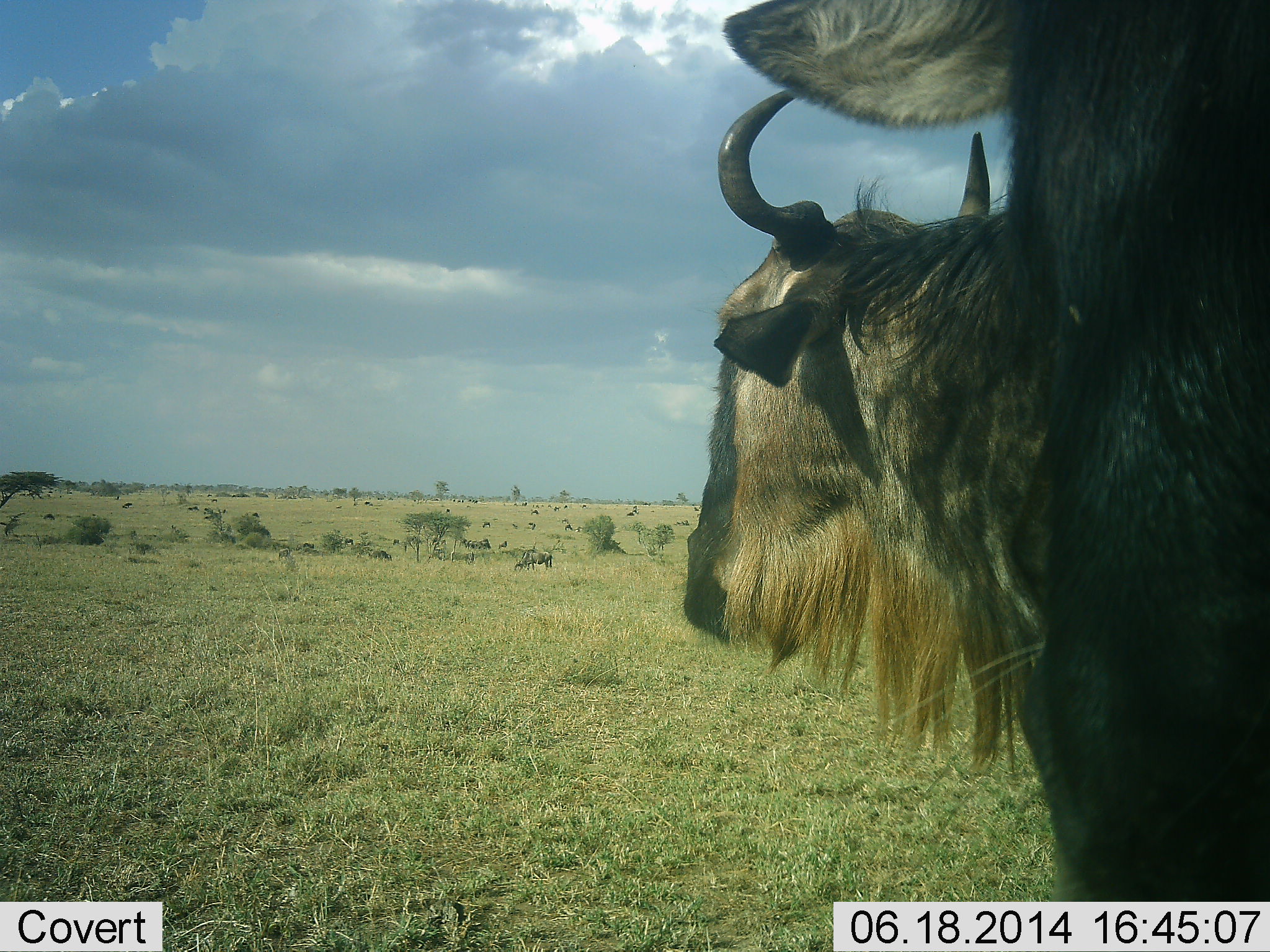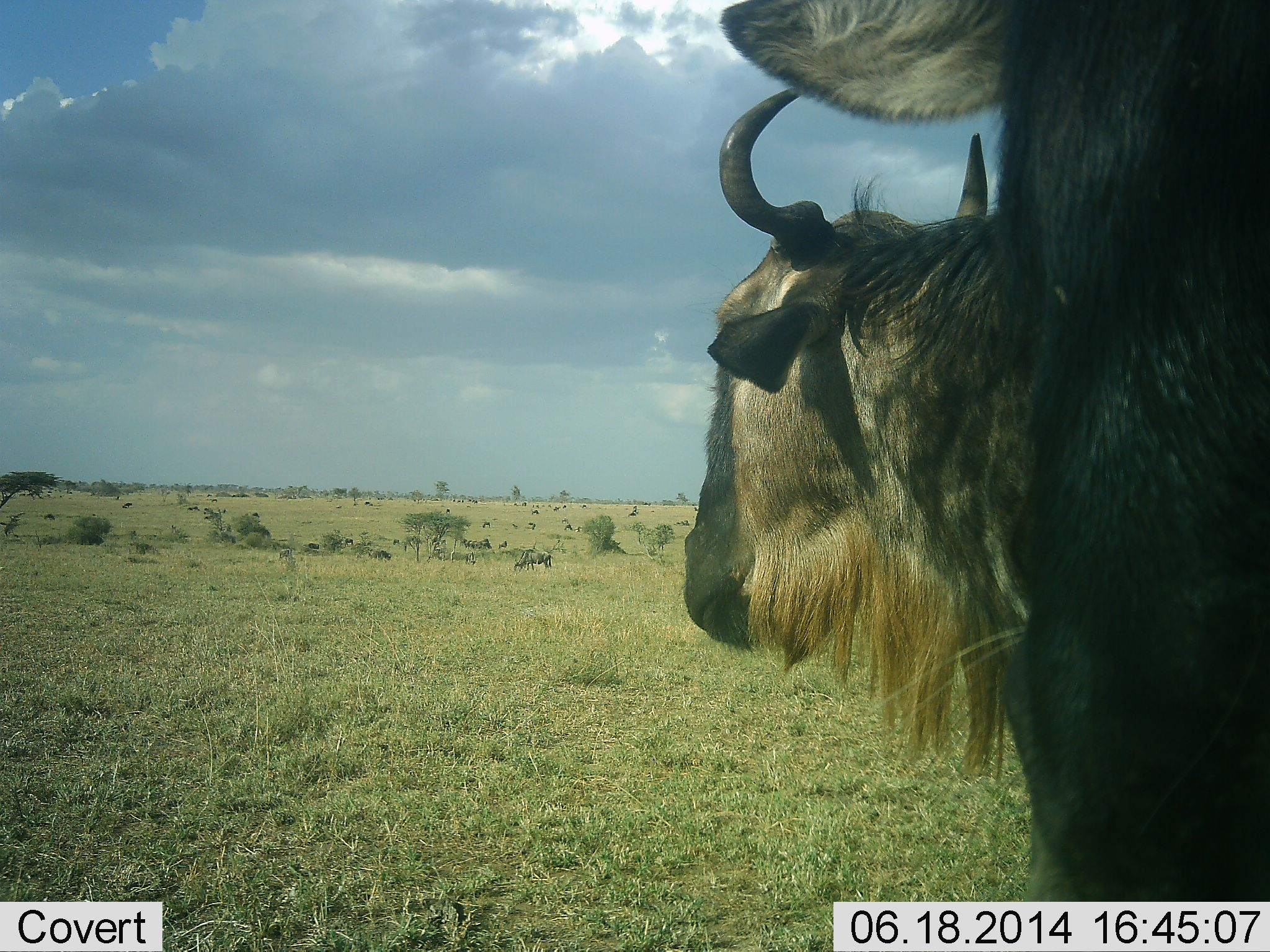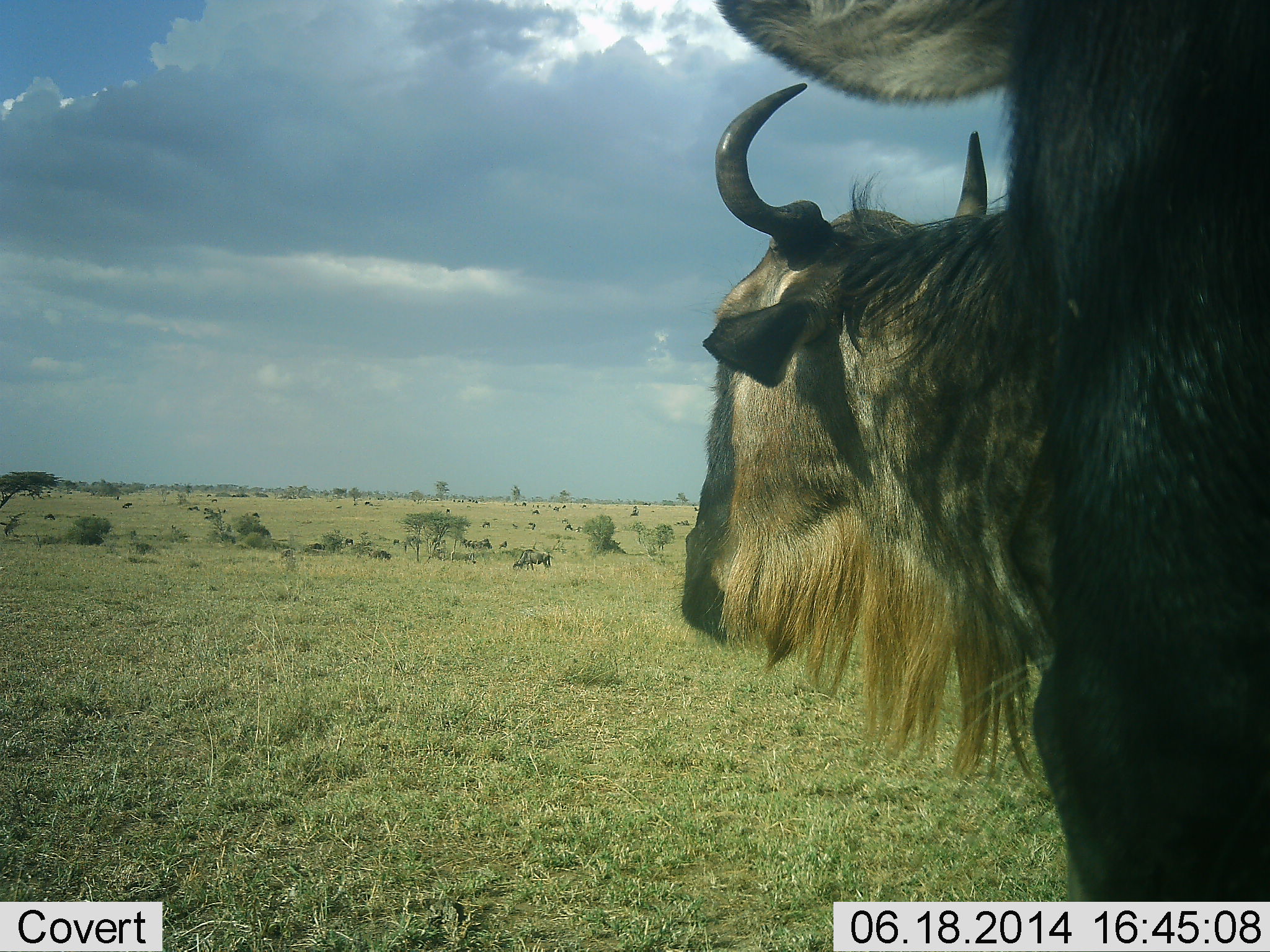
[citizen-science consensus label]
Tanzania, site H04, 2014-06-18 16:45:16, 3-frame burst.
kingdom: Animalia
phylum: Chordata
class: Mammalia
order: Artiodactyla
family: Bovidae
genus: Connochaetes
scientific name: Connochaetes taurinus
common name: blue wildebeest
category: wildebeest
Wildebeest (blue wildebeest) (Connochaetes taurinus), count 2. Behavior (volunteer vote fractions): standing 90%, resting 0%, moving 20%, interacting 0%. Young present (vote fraction): 0%. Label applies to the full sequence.